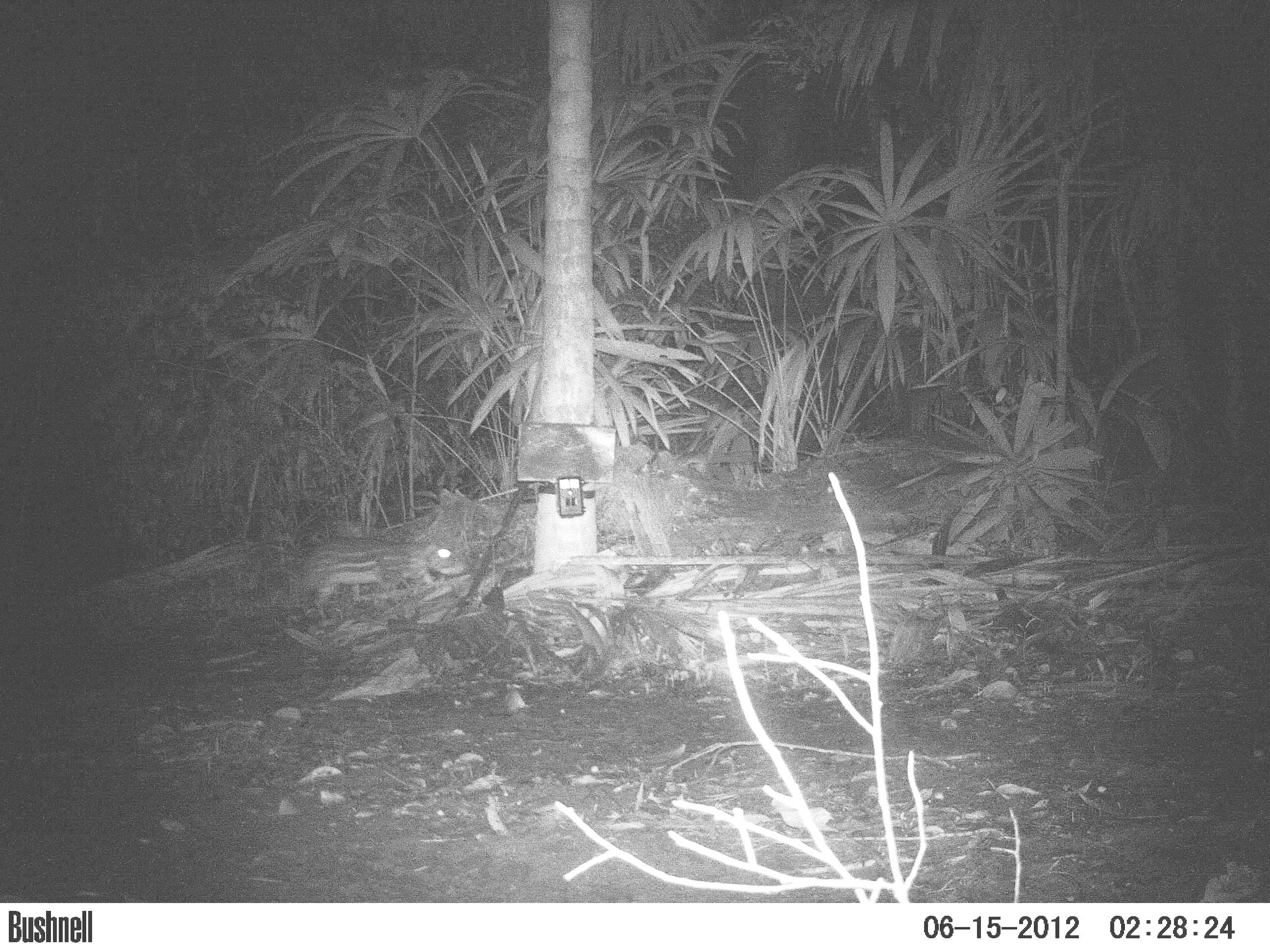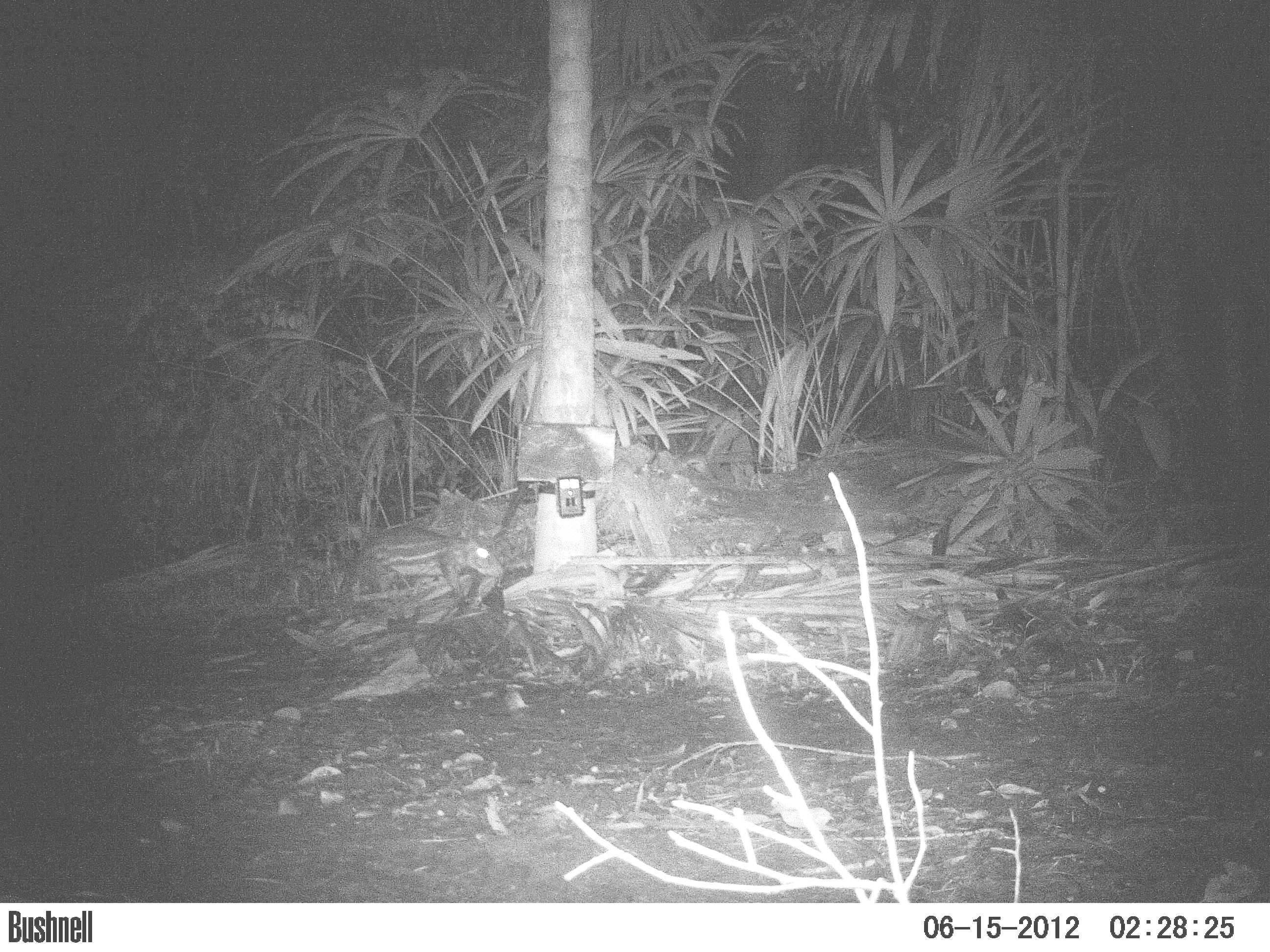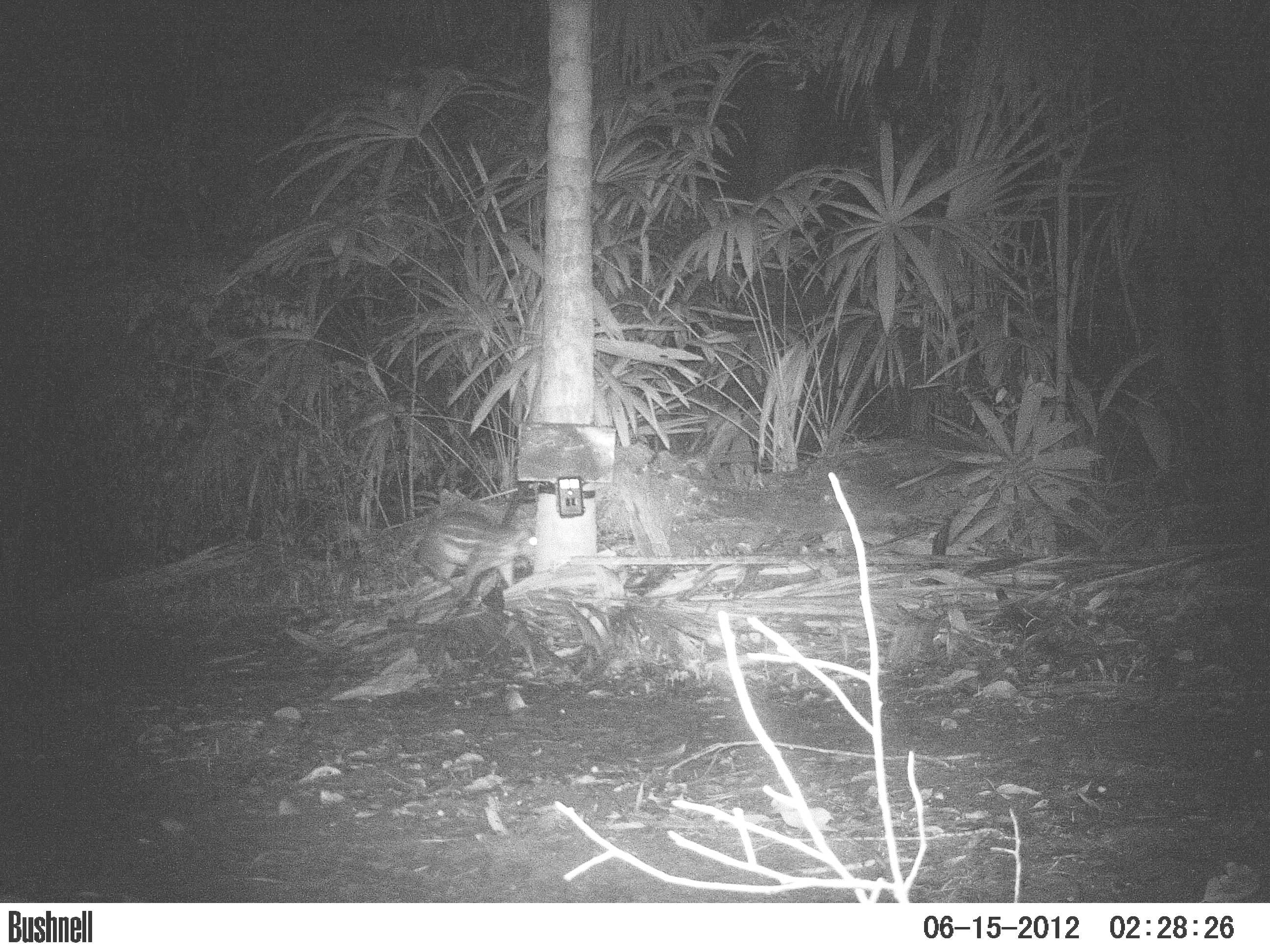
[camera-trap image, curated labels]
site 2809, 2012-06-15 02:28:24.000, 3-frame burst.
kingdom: Animalia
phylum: Chordata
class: Mammalia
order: Rodentia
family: Cuniculidae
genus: Cuniculus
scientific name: Cuniculus paca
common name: spotted paca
Cuniculus paca (spotted paca), count 1, age adult.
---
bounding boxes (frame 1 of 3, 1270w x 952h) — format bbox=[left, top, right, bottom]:
cuniculus paca: bbox=[291, 533, 467, 619]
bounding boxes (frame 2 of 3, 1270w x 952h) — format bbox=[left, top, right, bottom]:
cuniculus paca: bbox=[357, 520, 505, 603]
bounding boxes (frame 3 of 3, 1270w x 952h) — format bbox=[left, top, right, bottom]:
cuniculus paca: bbox=[415, 510, 540, 598]